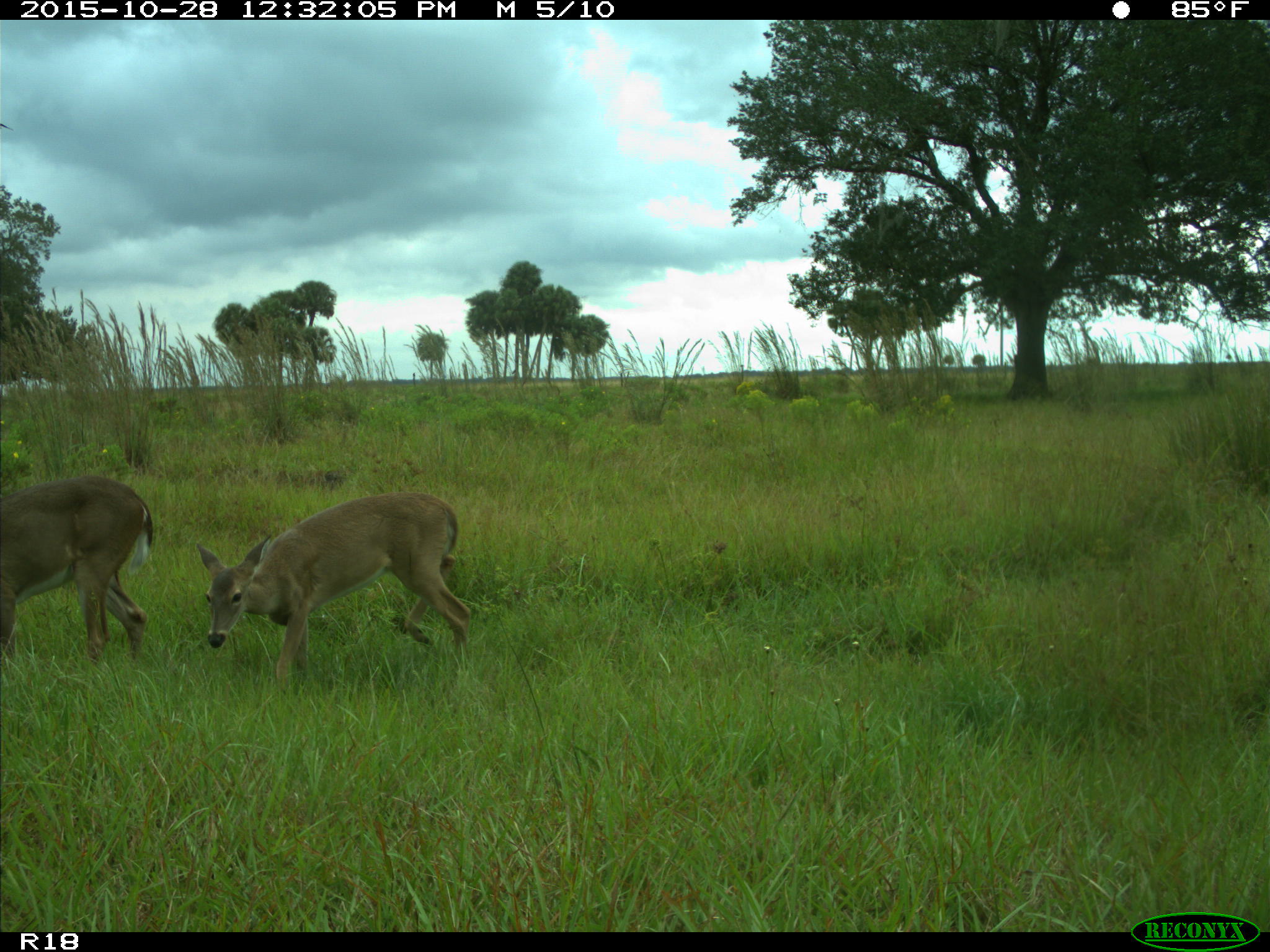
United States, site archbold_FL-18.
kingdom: Animalia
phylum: Chordata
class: Mammalia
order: Artiodactyla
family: Cervidae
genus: Odocoileus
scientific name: Odocoileus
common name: deer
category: unidentified deer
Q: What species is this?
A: Unidentified deer (deer) (Odocoileus).